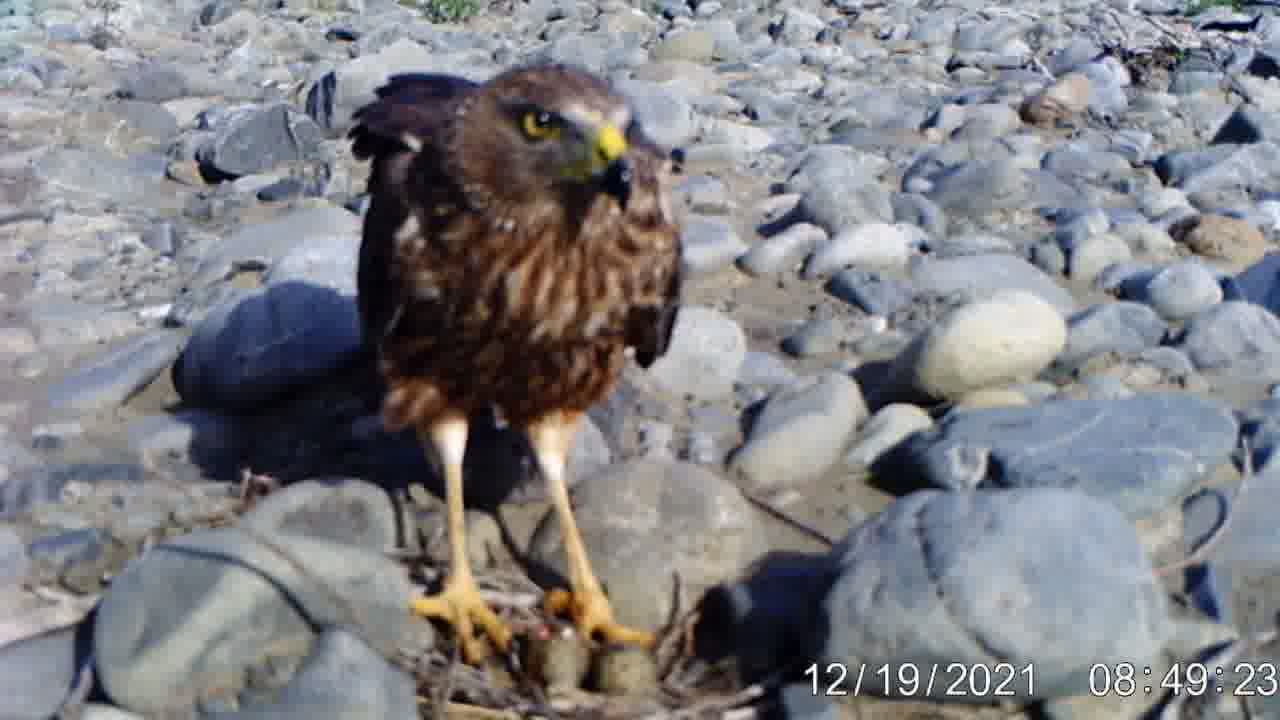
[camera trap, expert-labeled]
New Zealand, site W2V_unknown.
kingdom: Animalia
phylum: Chordata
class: Aves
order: Accipitriformes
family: Accipitridae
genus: Circus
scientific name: Circus approximans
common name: swamp harrier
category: harrier